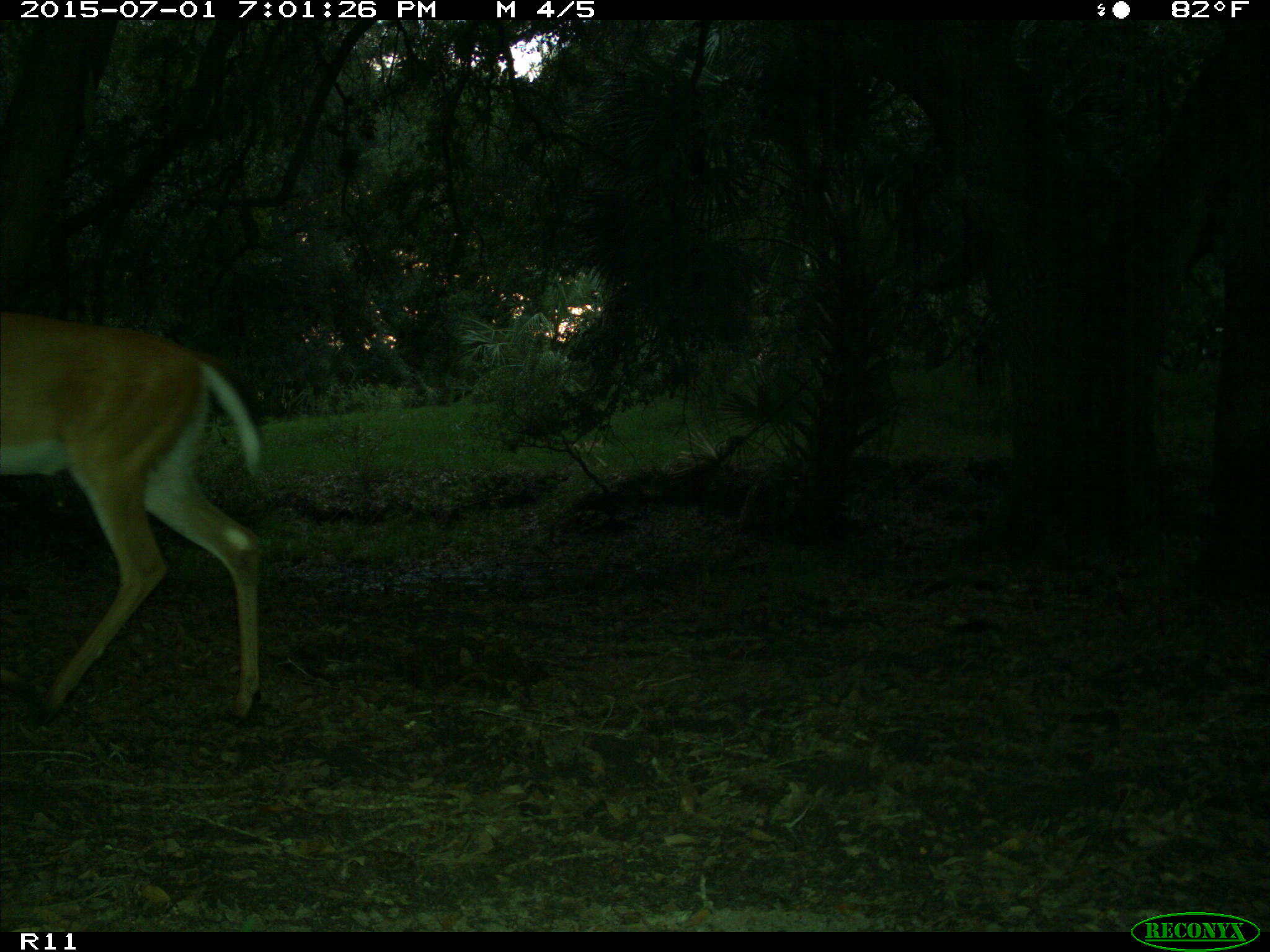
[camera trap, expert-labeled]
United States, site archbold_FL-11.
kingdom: Animalia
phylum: Chordata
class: Mammalia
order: Artiodactyla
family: Cervidae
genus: Odocoileus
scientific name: Odocoileus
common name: deer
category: unidentified deer